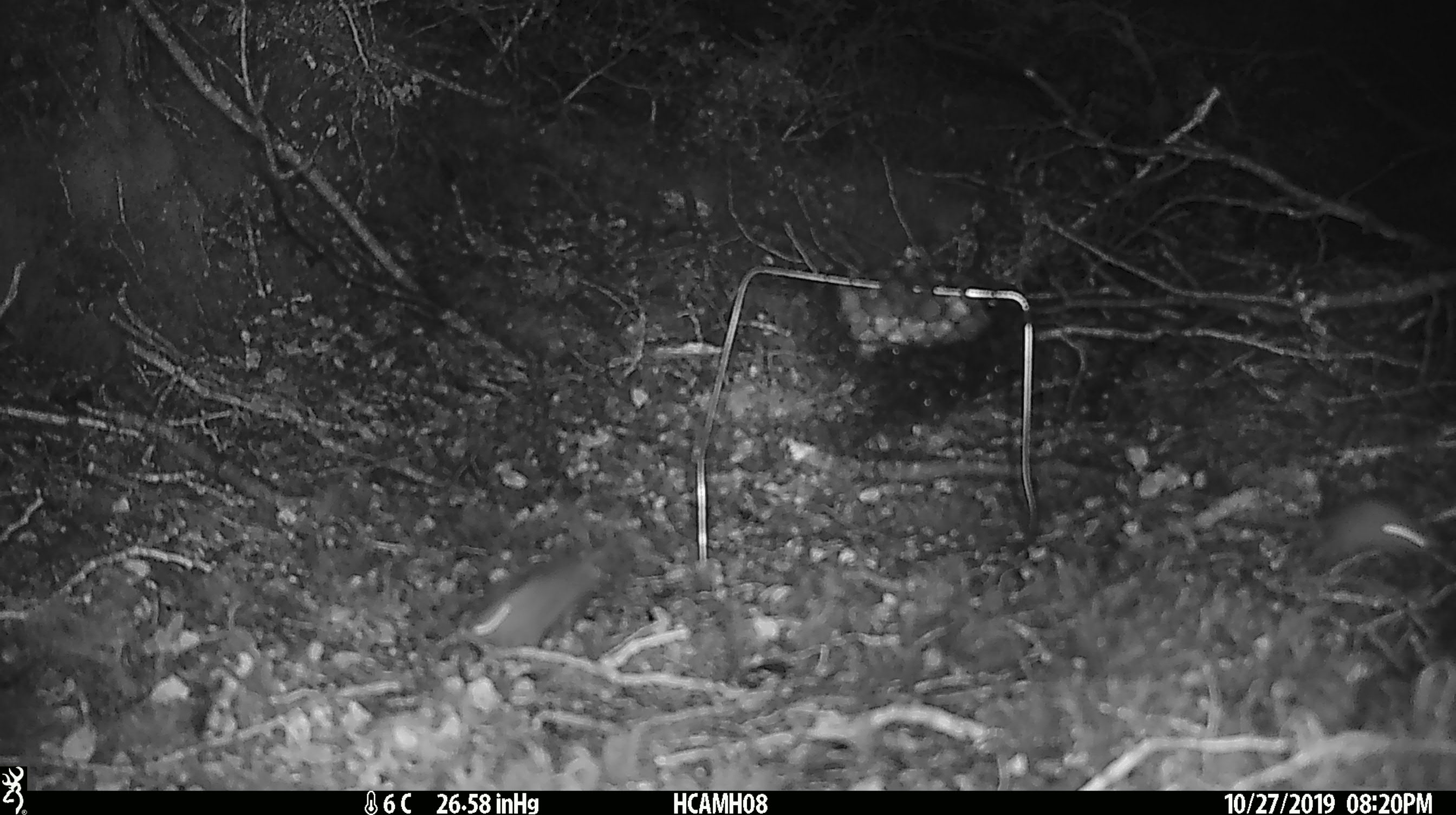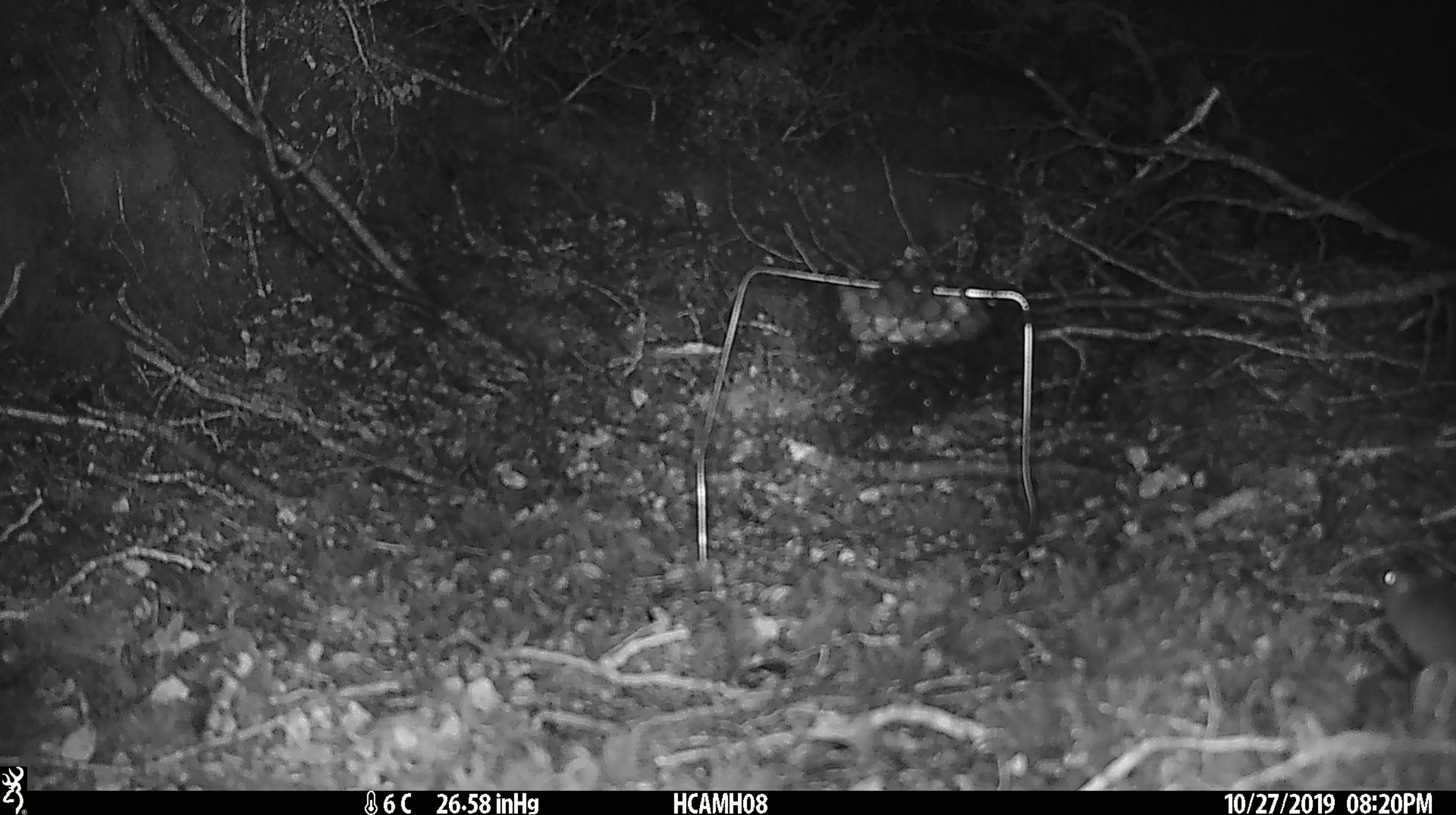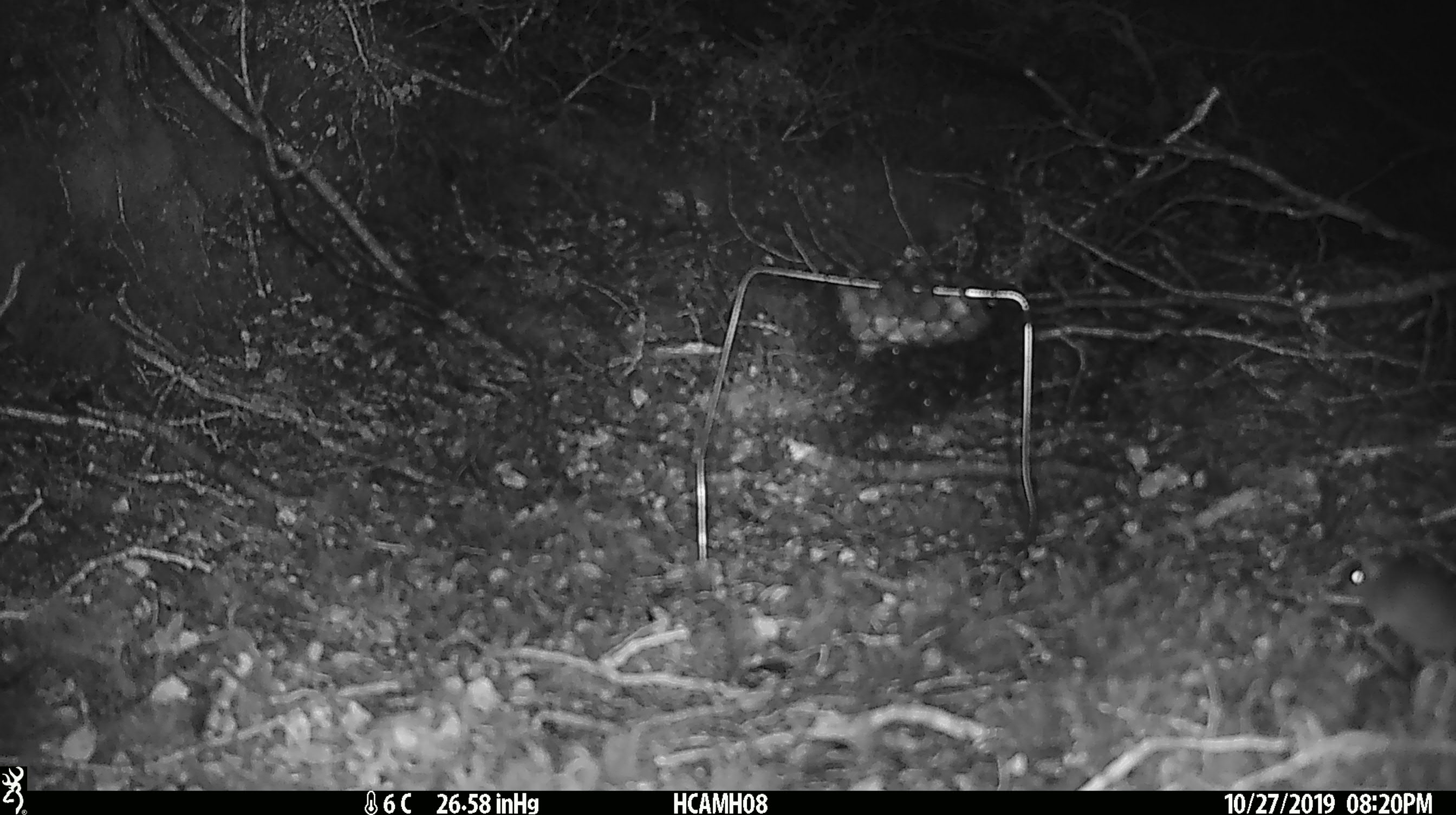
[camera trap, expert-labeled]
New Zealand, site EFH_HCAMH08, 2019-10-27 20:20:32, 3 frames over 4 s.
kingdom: Animalia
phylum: Chordata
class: Mammalia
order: Rodentia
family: Muridae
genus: Mus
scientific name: Mus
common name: mouse